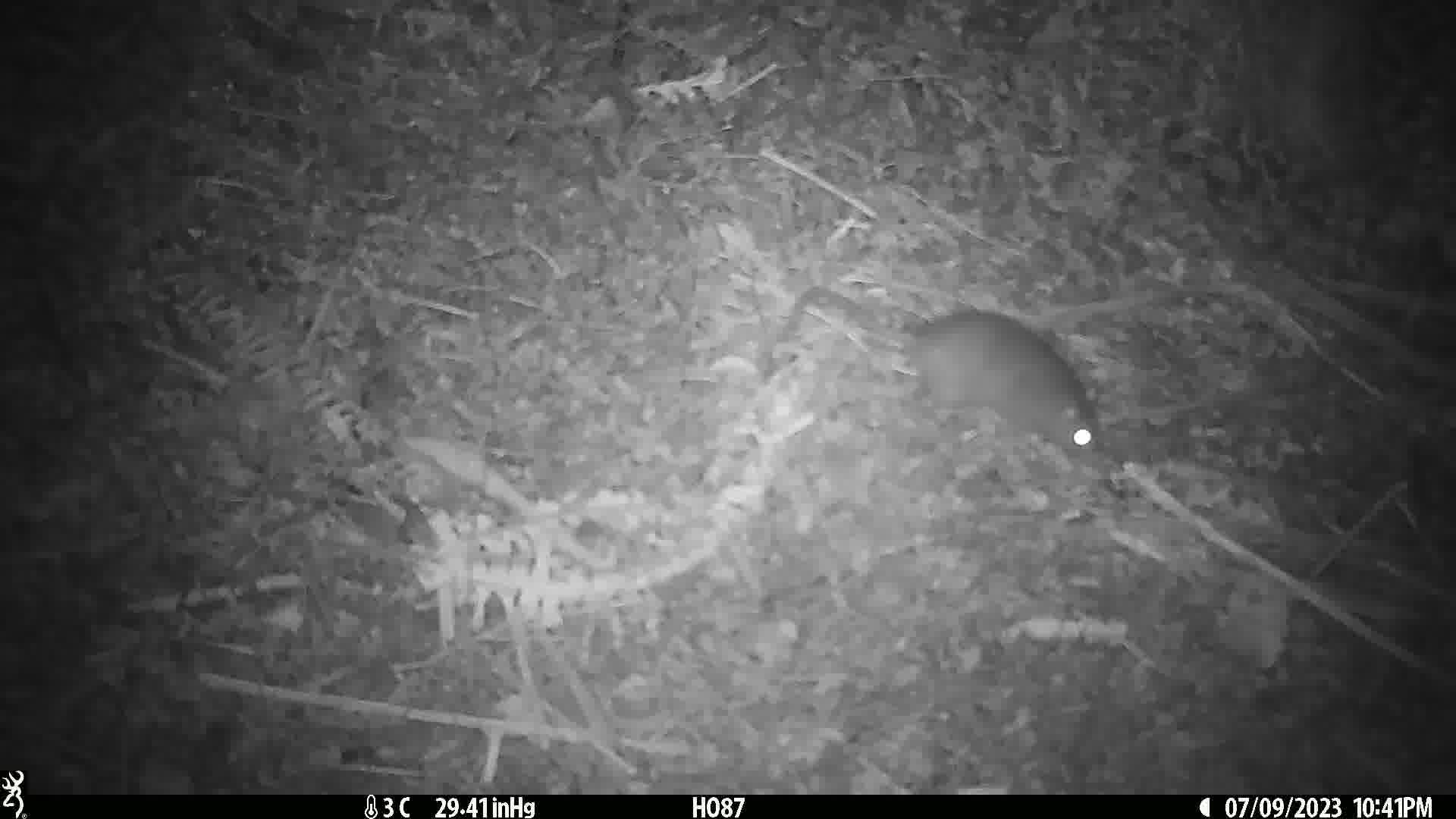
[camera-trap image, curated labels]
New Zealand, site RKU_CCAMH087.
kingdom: Animalia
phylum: Chordata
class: Mammalia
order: Rodentia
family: Muridae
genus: Rattus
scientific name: Rattus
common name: rat